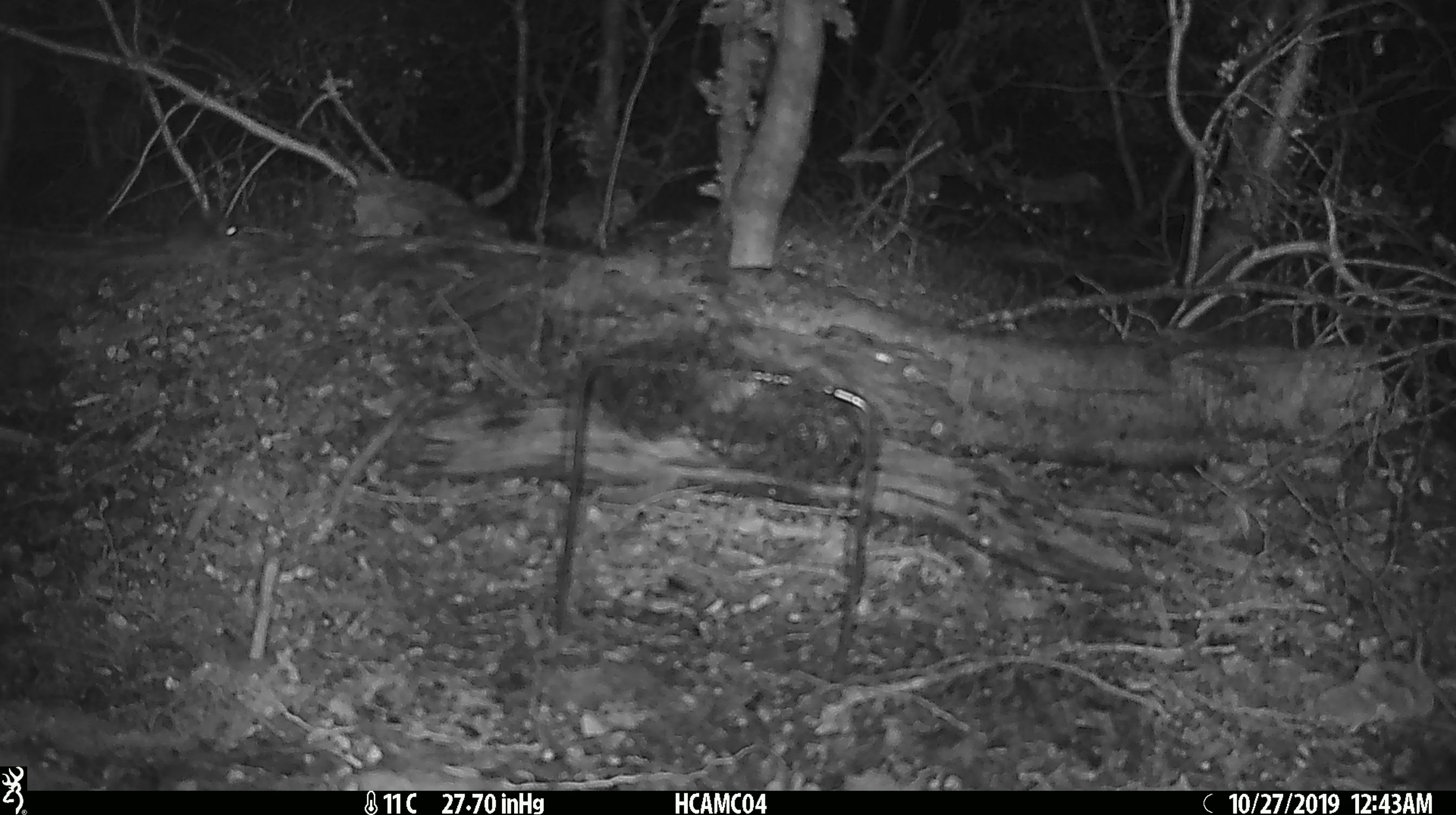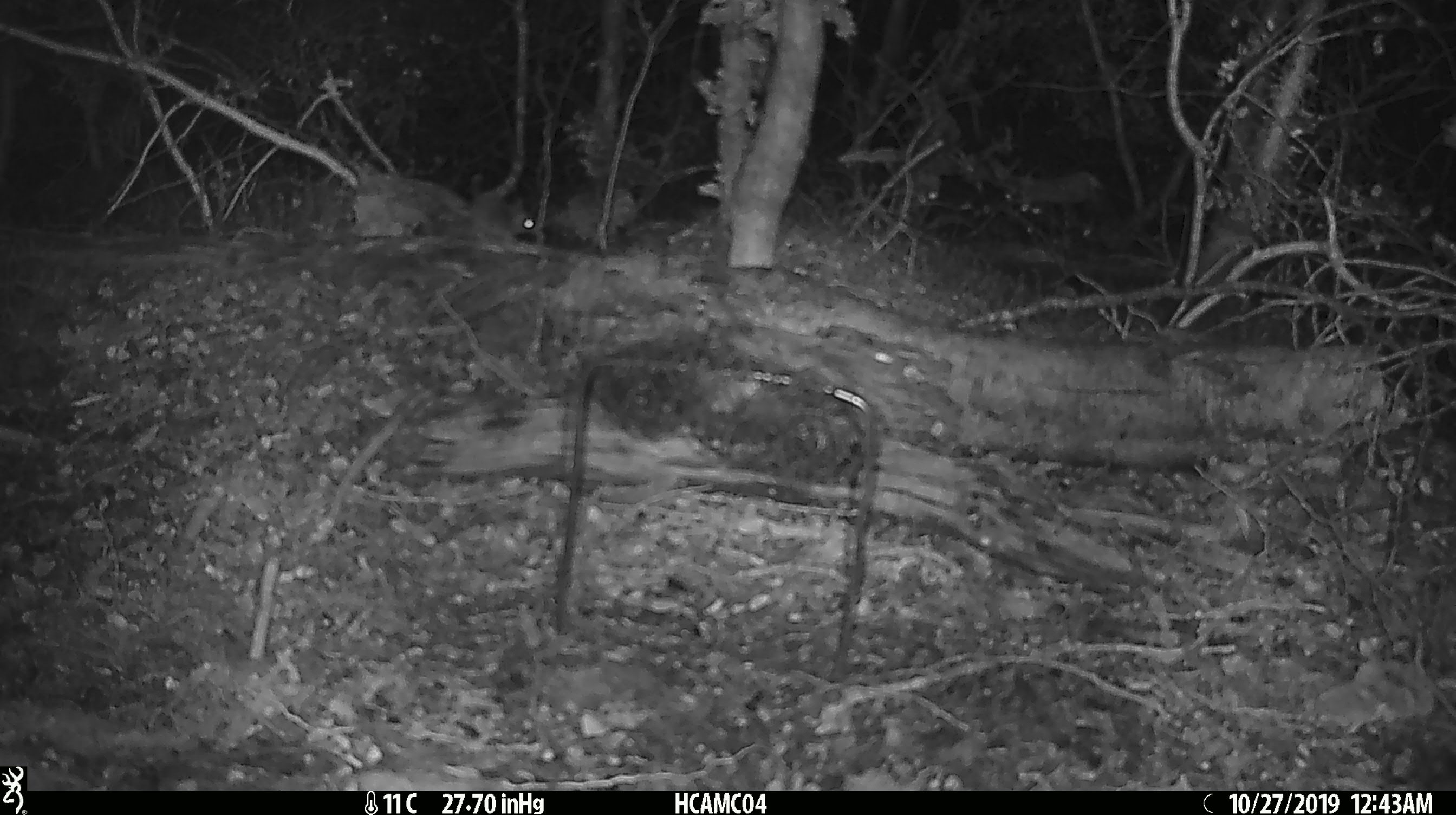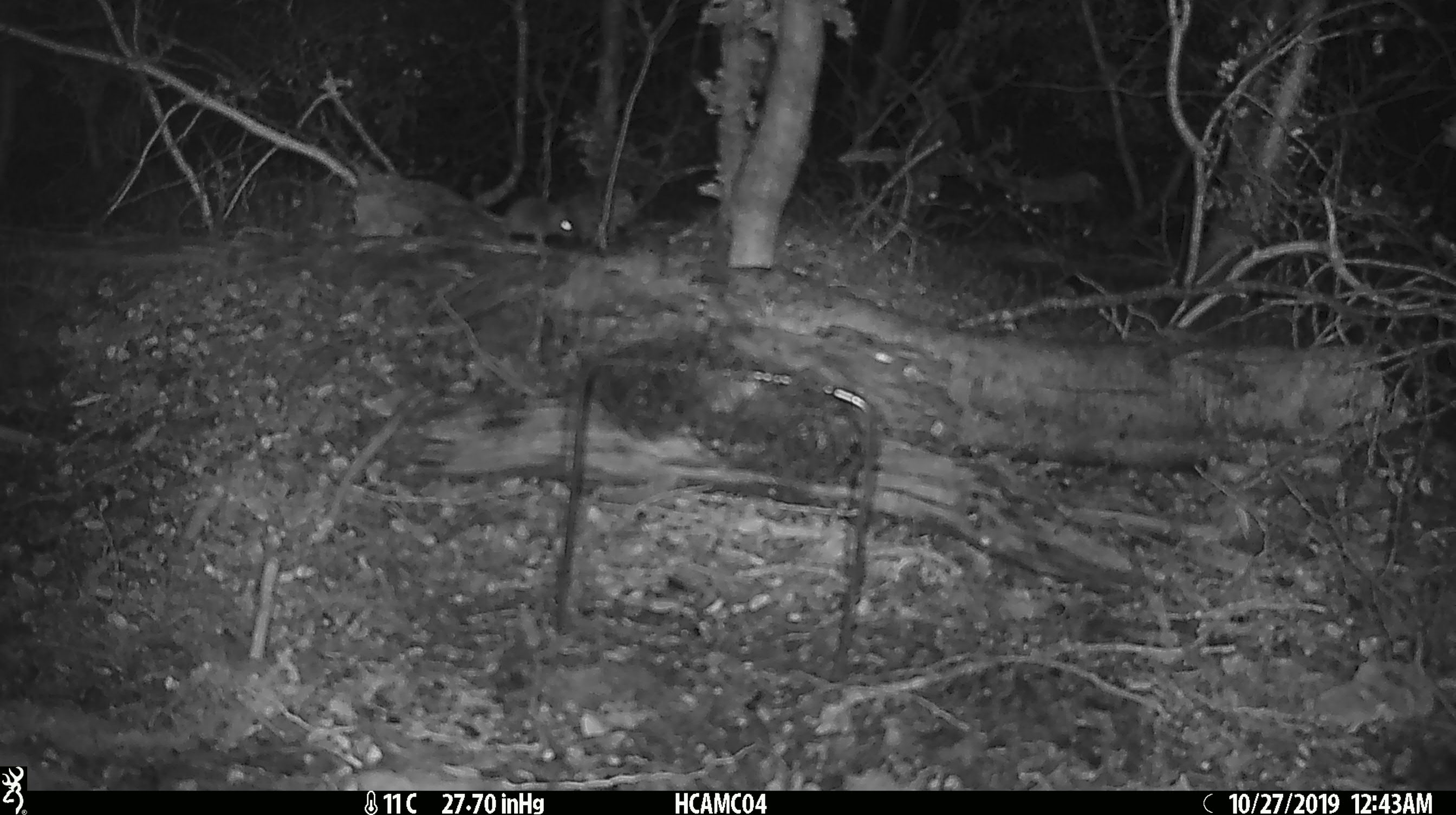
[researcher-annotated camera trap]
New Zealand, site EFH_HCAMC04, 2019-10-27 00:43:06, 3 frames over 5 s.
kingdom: Animalia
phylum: Chordata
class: Mammalia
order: Rodentia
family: Muridae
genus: Mus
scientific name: Mus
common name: mouse